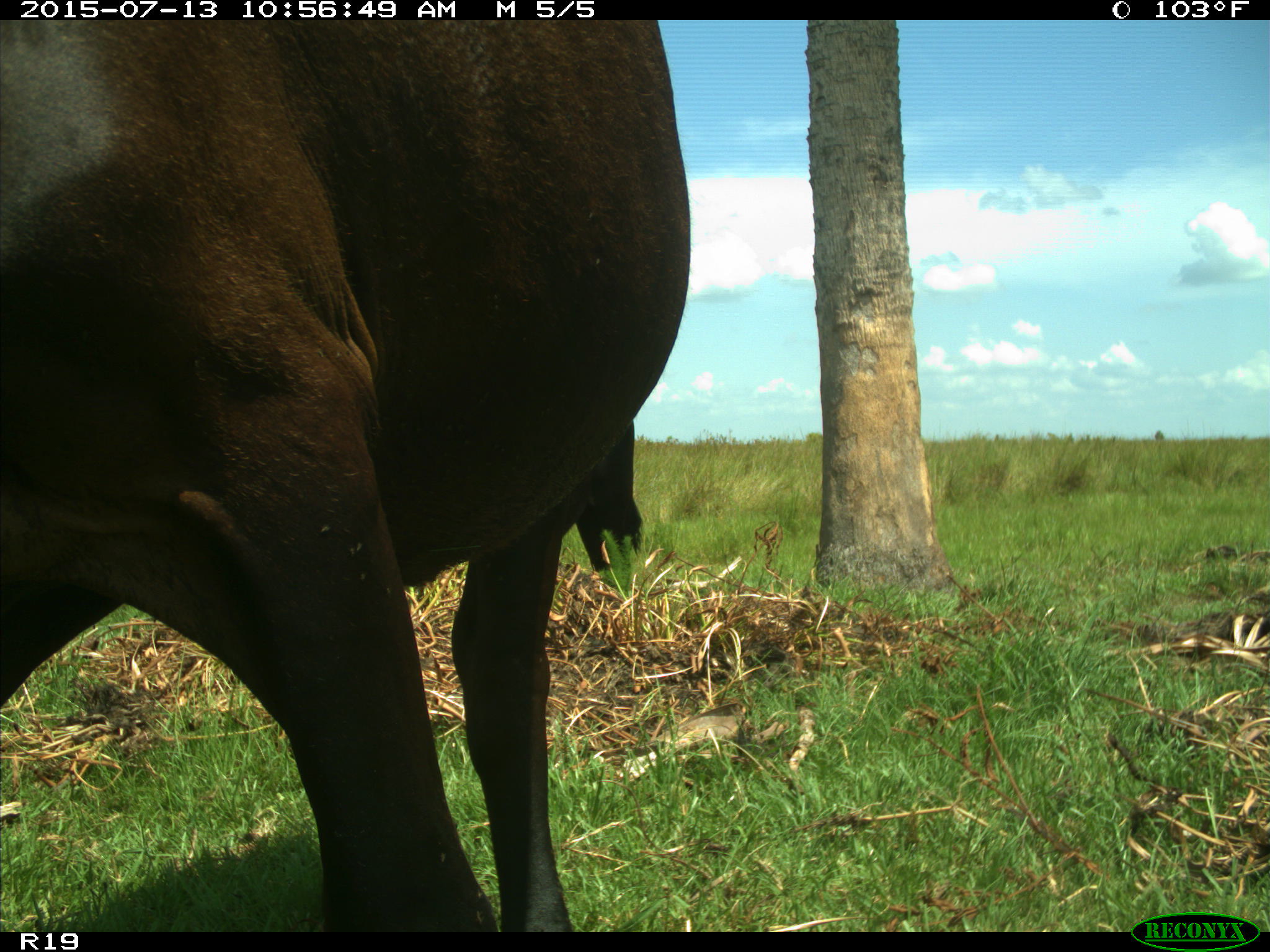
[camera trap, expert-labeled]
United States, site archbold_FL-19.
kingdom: Animalia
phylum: Chordata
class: Mammalia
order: Artiodactyla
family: Bovidae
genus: Bos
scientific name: Bos taurus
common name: domestic cow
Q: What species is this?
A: Bos taurus (domestic cow).